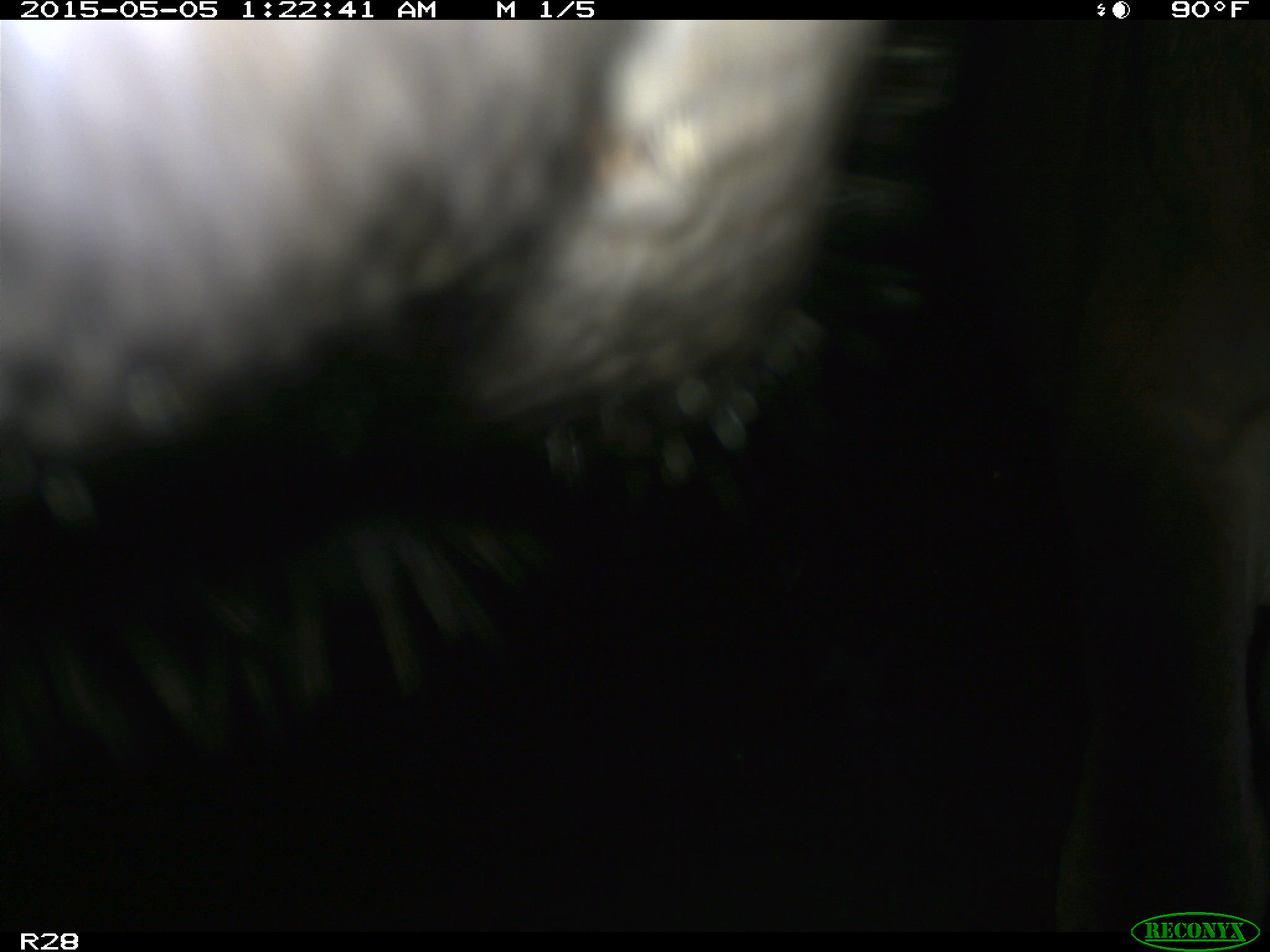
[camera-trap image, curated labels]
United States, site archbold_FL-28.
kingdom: Animalia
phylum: Chordata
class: Mammalia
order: Artiodactyla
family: Bovidae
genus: Bos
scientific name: Bos taurus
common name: domestic cow